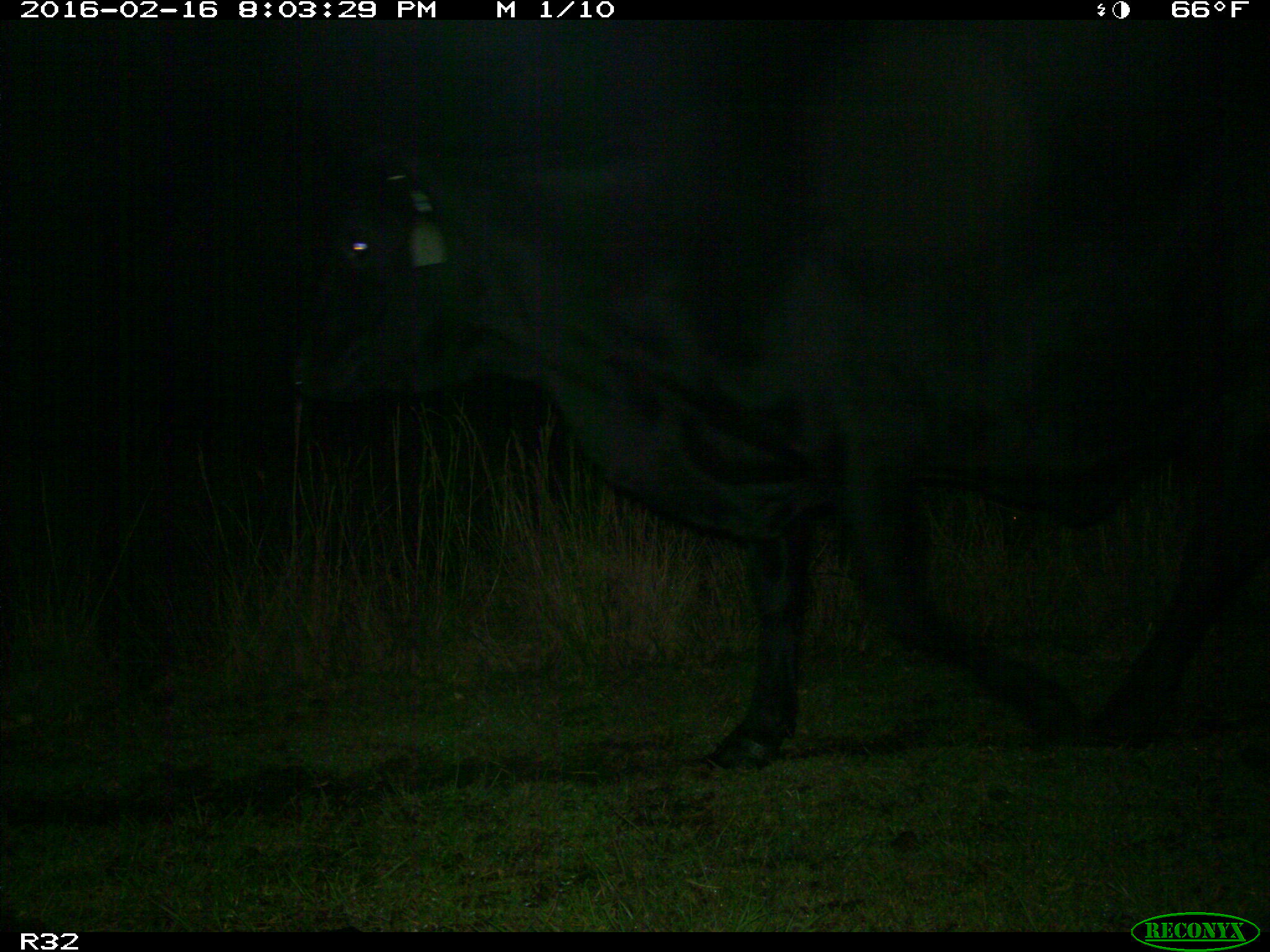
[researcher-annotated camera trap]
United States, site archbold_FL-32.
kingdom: Animalia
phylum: Chordata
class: Mammalia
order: Artiodactyla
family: Bovidae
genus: Bos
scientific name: Bos taurus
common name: domestic cow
Bos taurus (domestic cow).